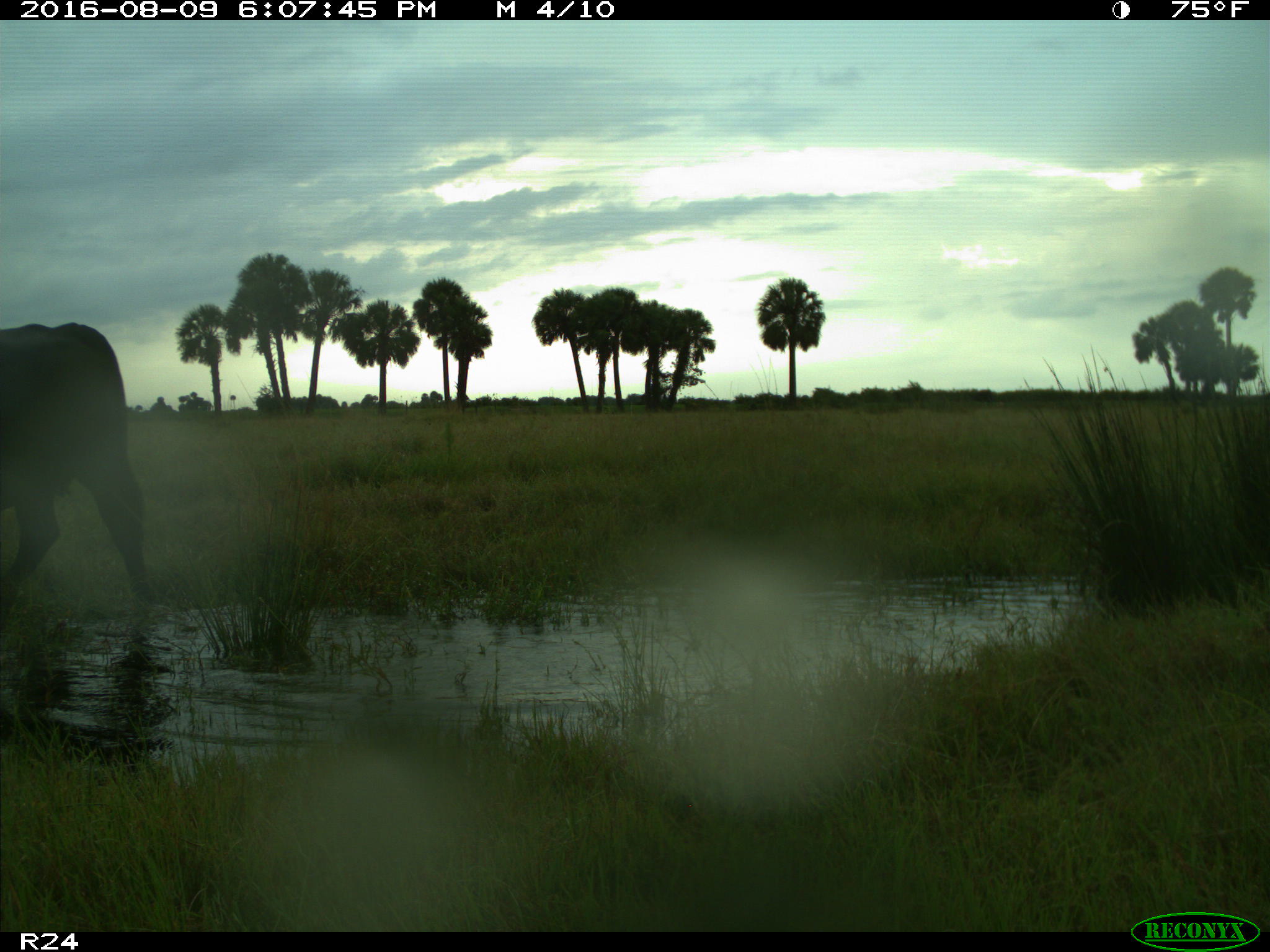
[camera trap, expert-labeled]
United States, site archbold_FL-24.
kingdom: Animalia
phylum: Chordata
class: Mammalia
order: Artiodactyla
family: Bovidae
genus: Bos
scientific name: Bos taurus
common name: domestic cow